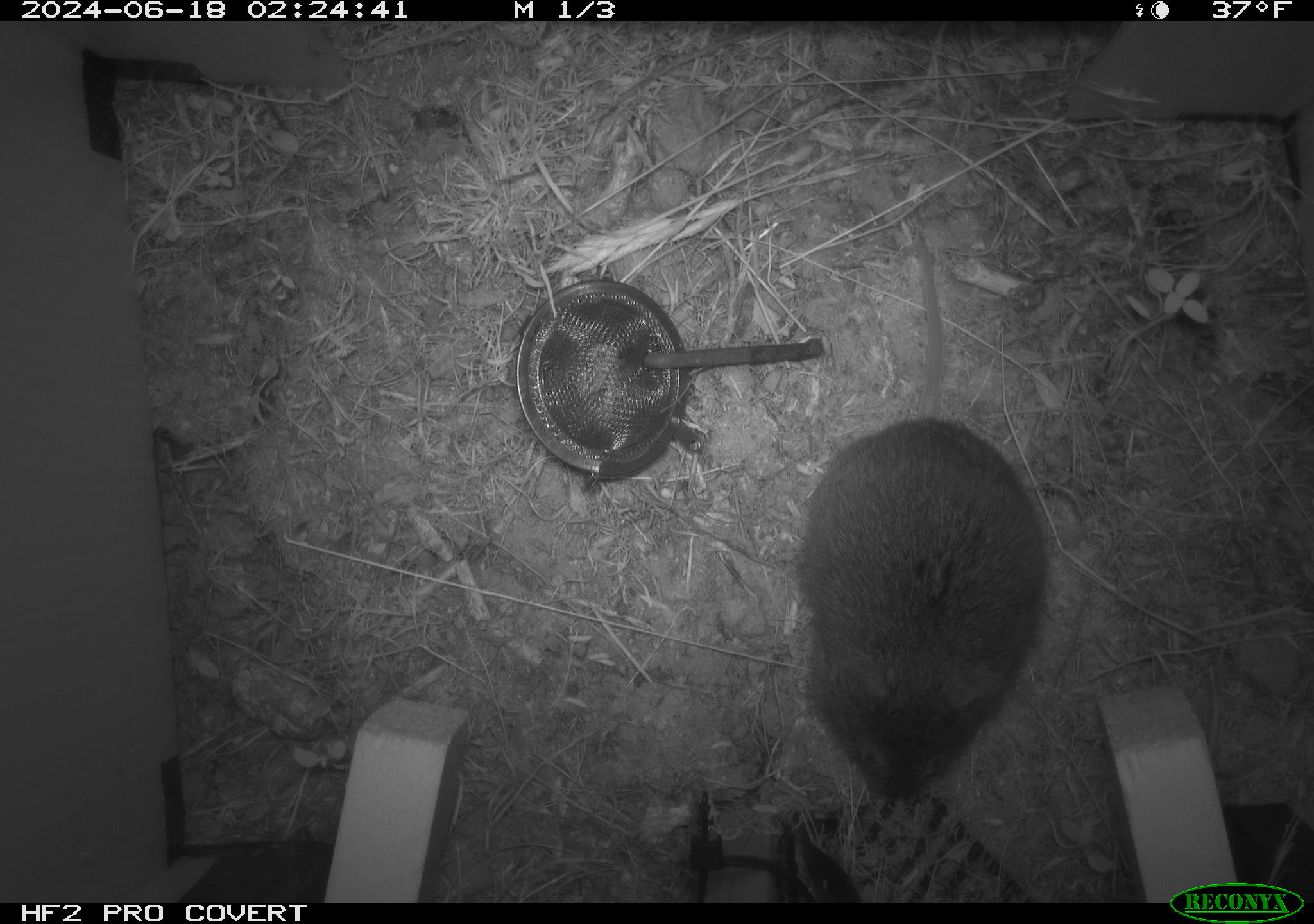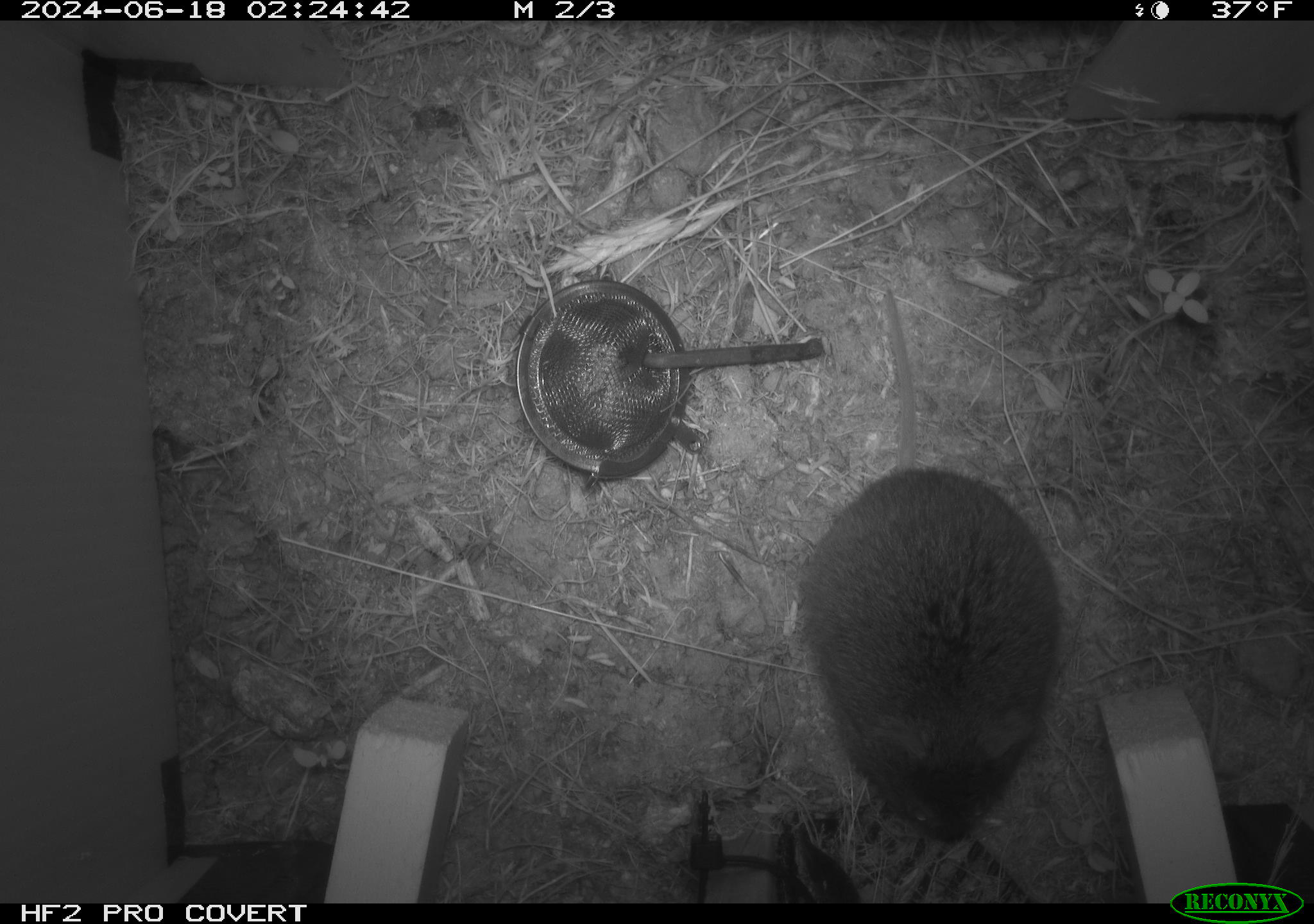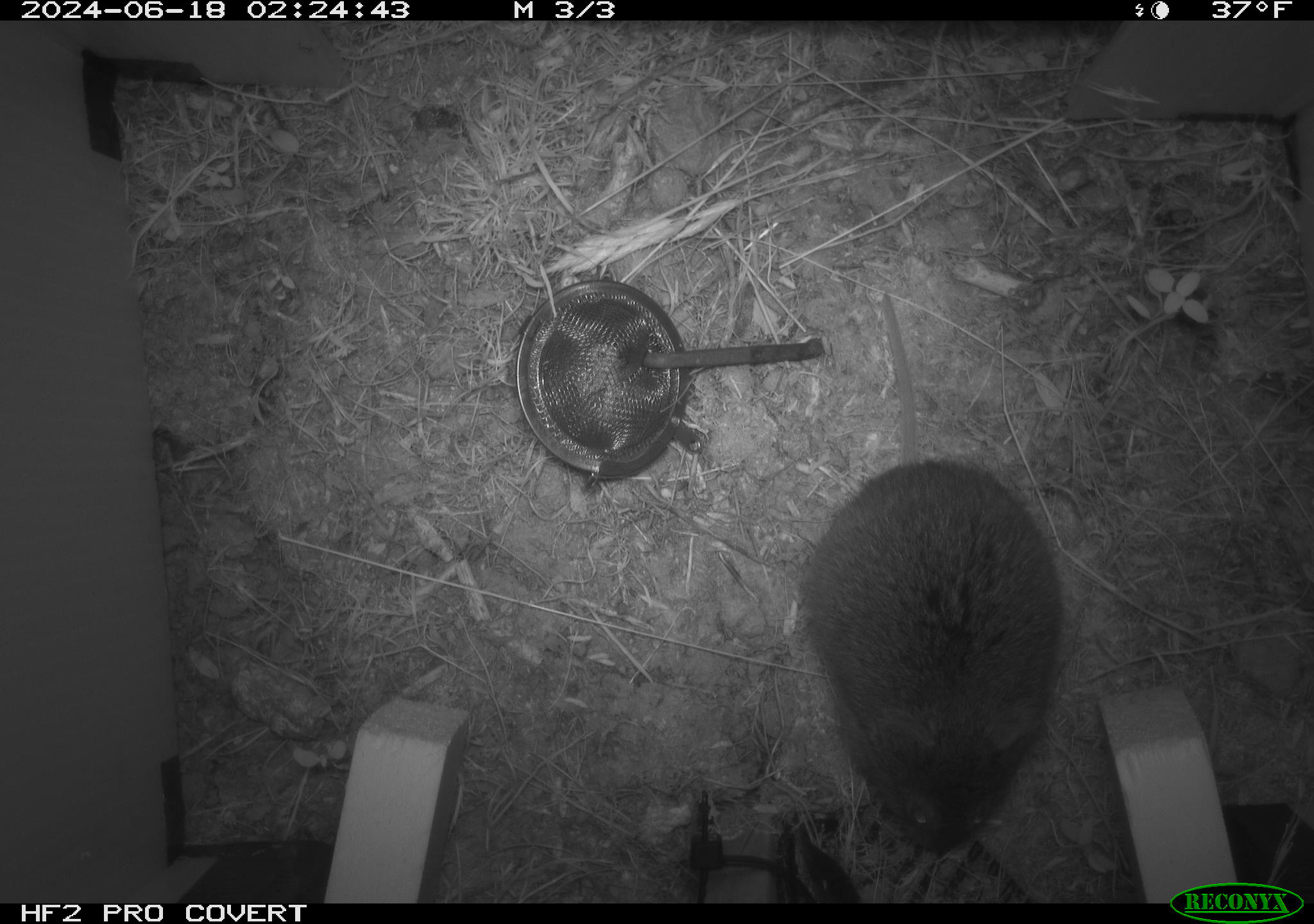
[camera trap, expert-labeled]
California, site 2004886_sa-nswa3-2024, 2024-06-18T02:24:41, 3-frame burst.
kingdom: Animalia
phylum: Chordata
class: Mammalia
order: Rodentia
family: Cricetidae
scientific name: Arvicolinae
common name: voles, lemmings, and muskrats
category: arvicolinae subfamily